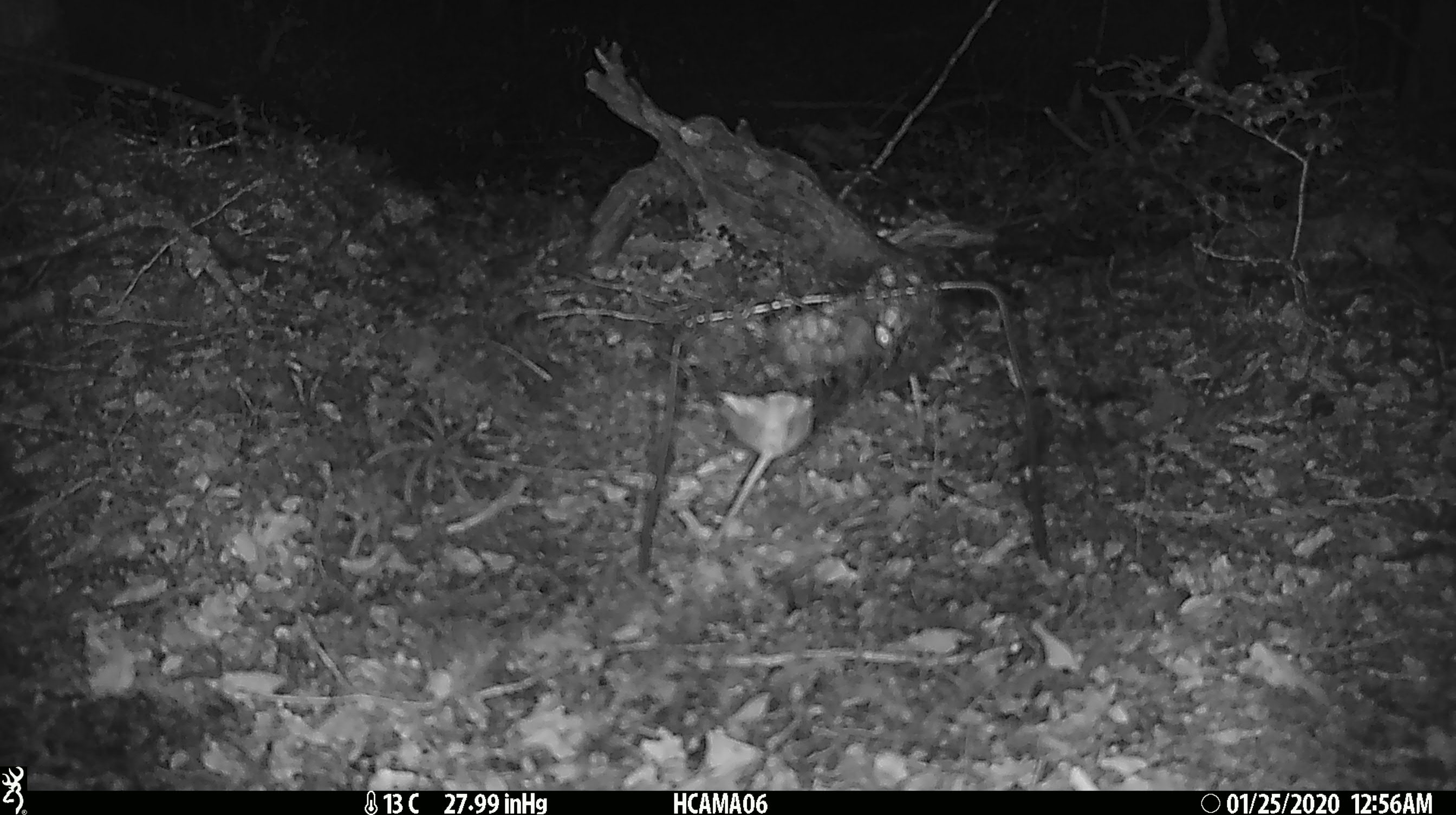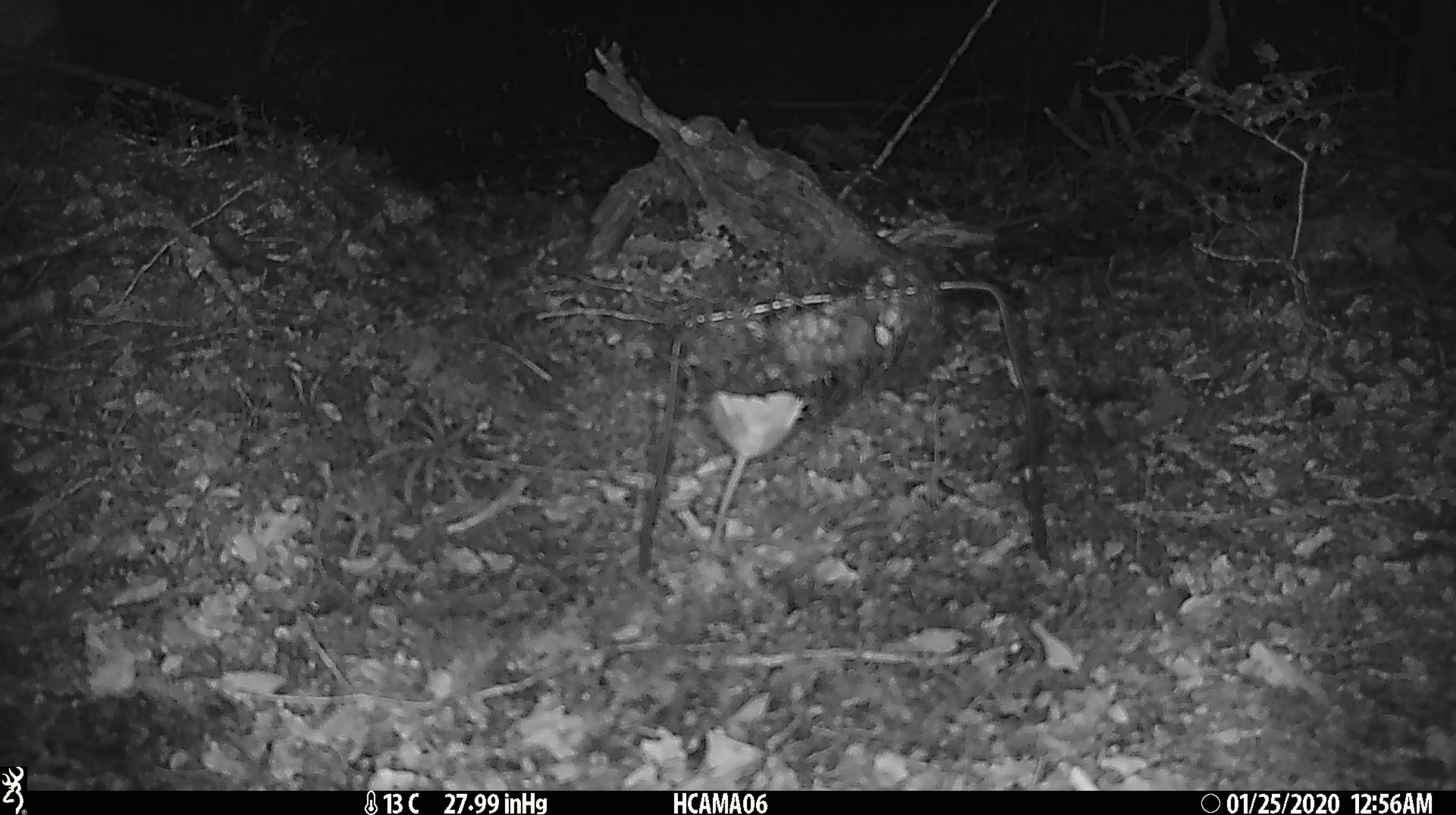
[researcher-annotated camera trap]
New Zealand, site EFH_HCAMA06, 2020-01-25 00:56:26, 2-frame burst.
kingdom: Animalia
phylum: Chordata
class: Mammalia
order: Rodentia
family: Muridae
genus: Mus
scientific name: Mus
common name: mouse